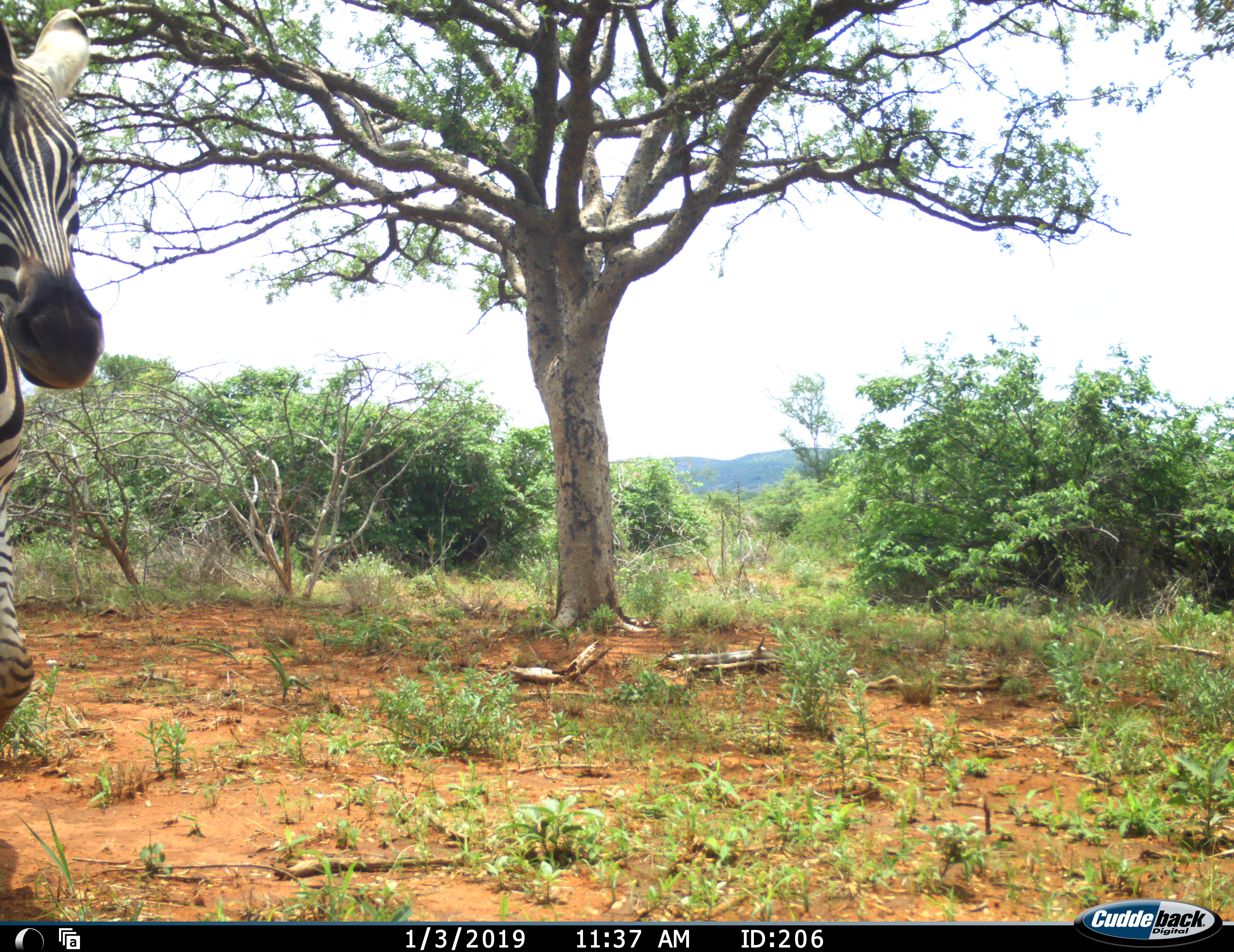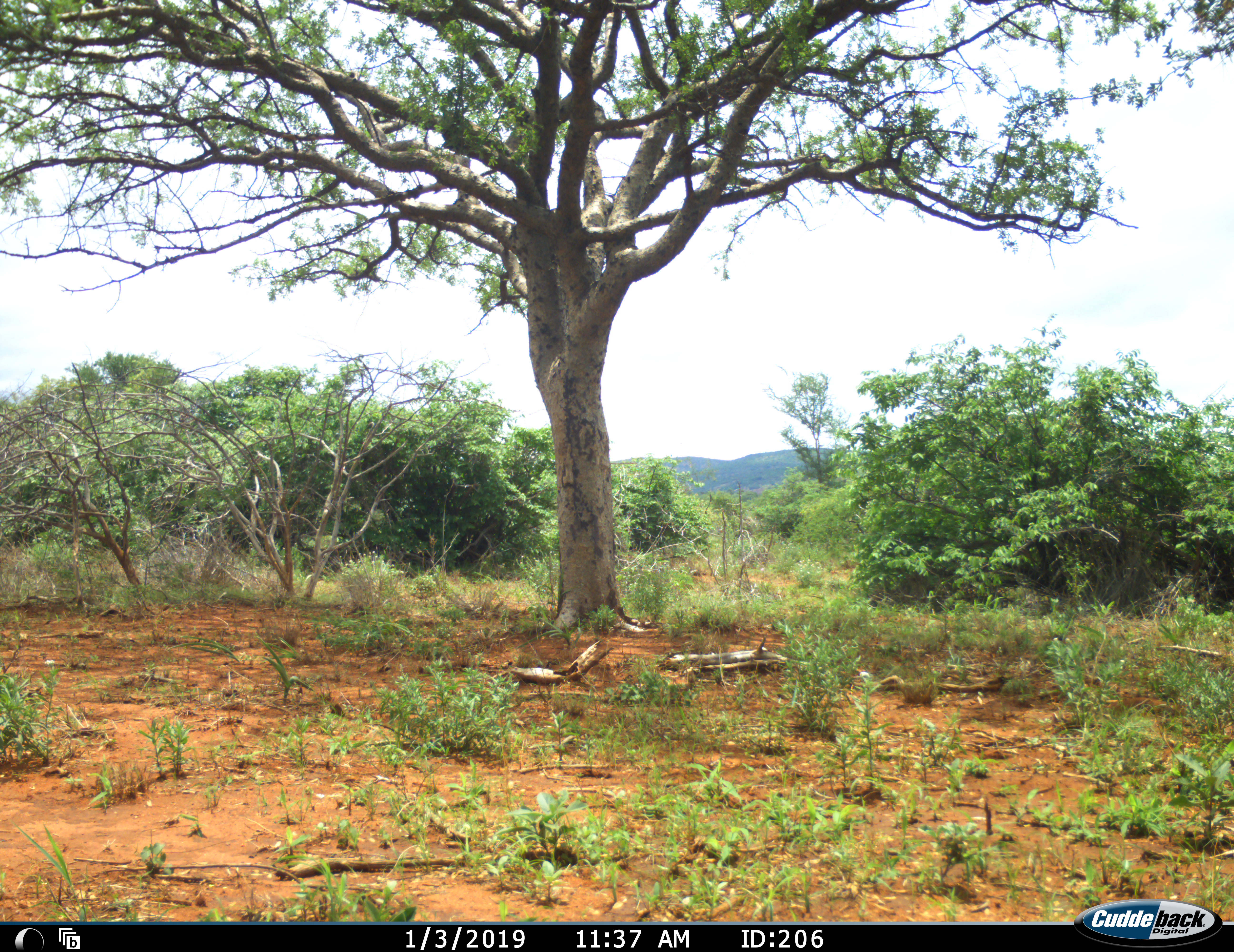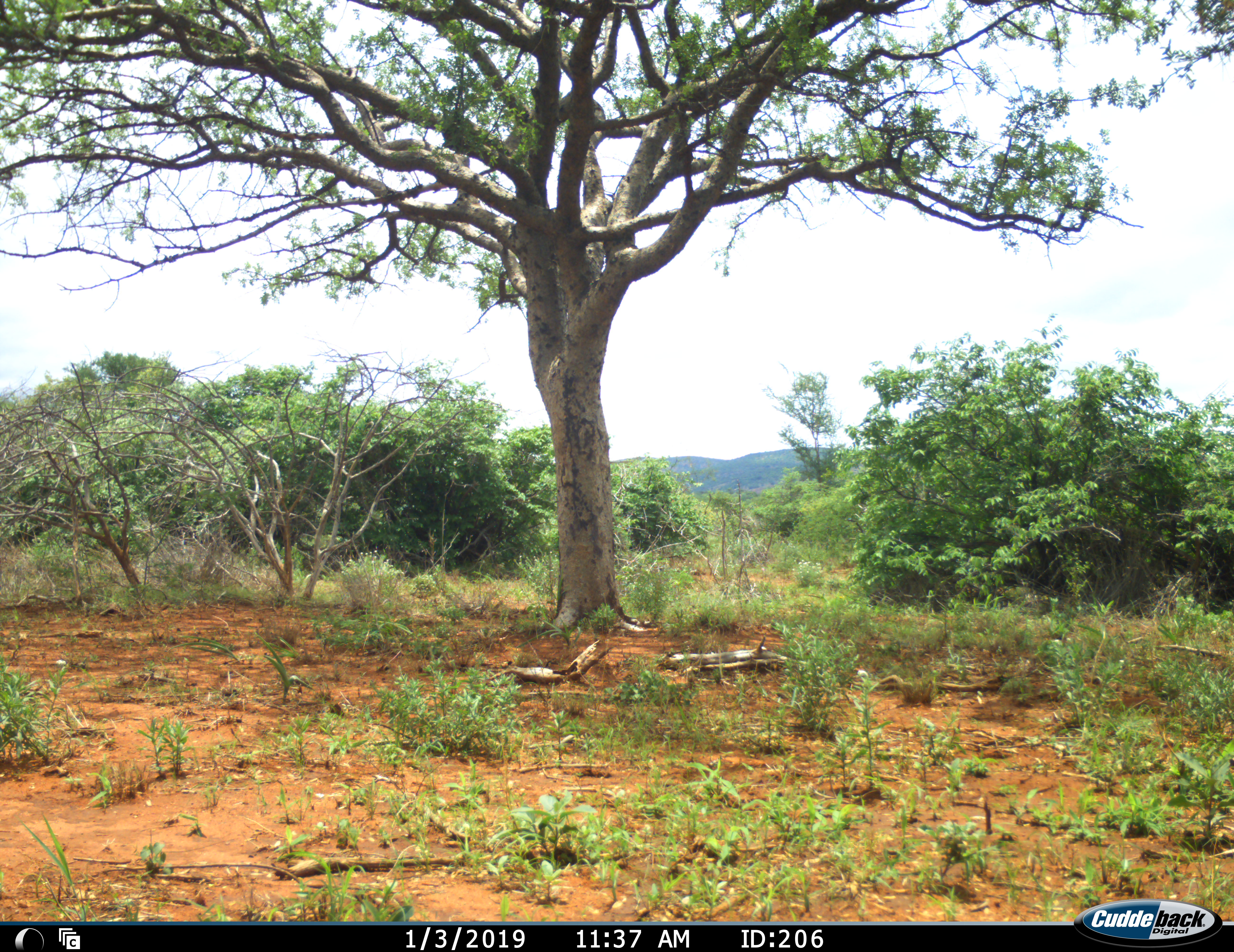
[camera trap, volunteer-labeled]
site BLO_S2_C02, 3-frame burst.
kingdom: Animalia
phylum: Chordata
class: Mammalia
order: Perissodactyla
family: Equidae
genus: Equus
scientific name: Equus quagga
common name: plains zebra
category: zebraplains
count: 1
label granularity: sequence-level